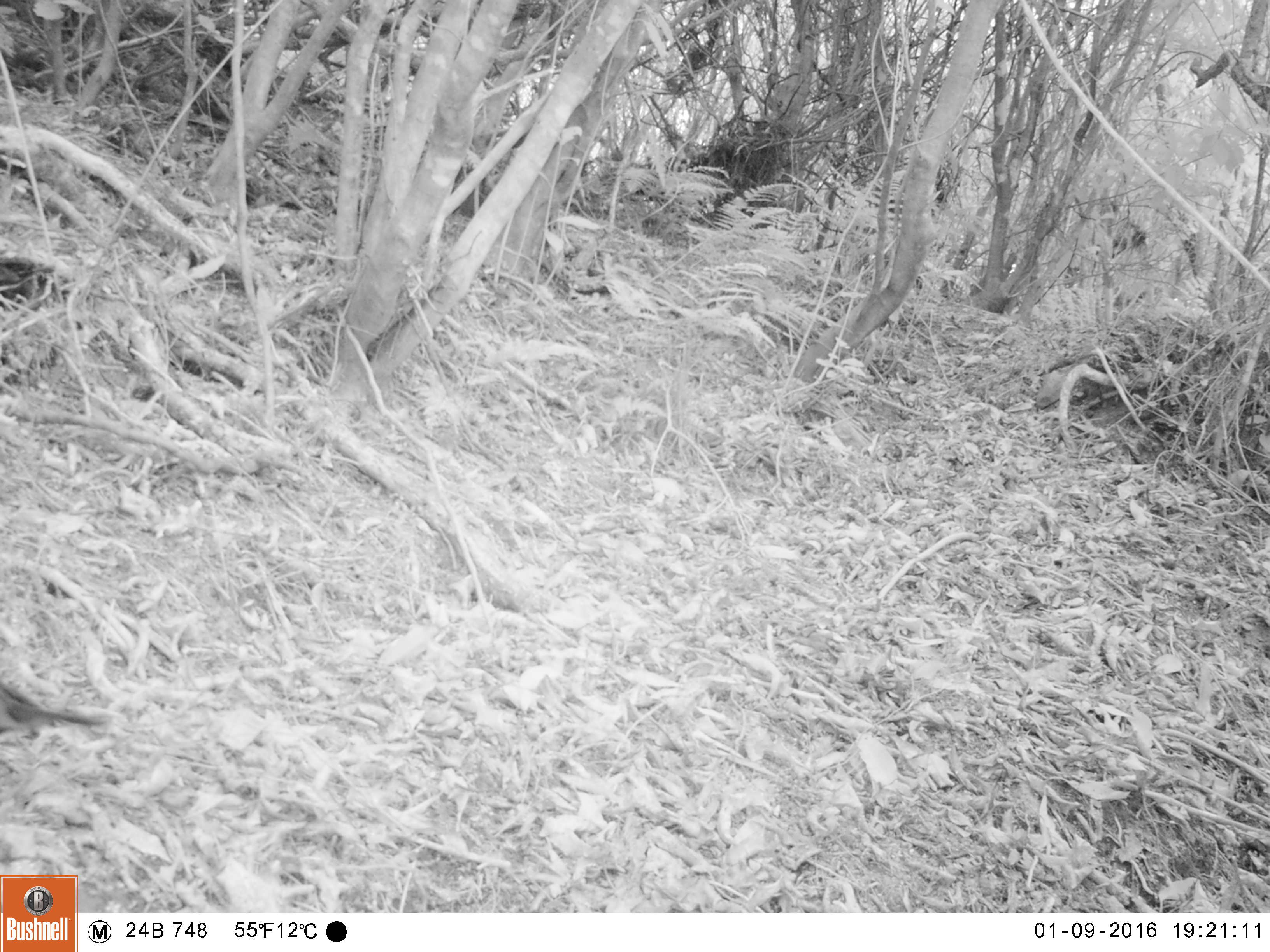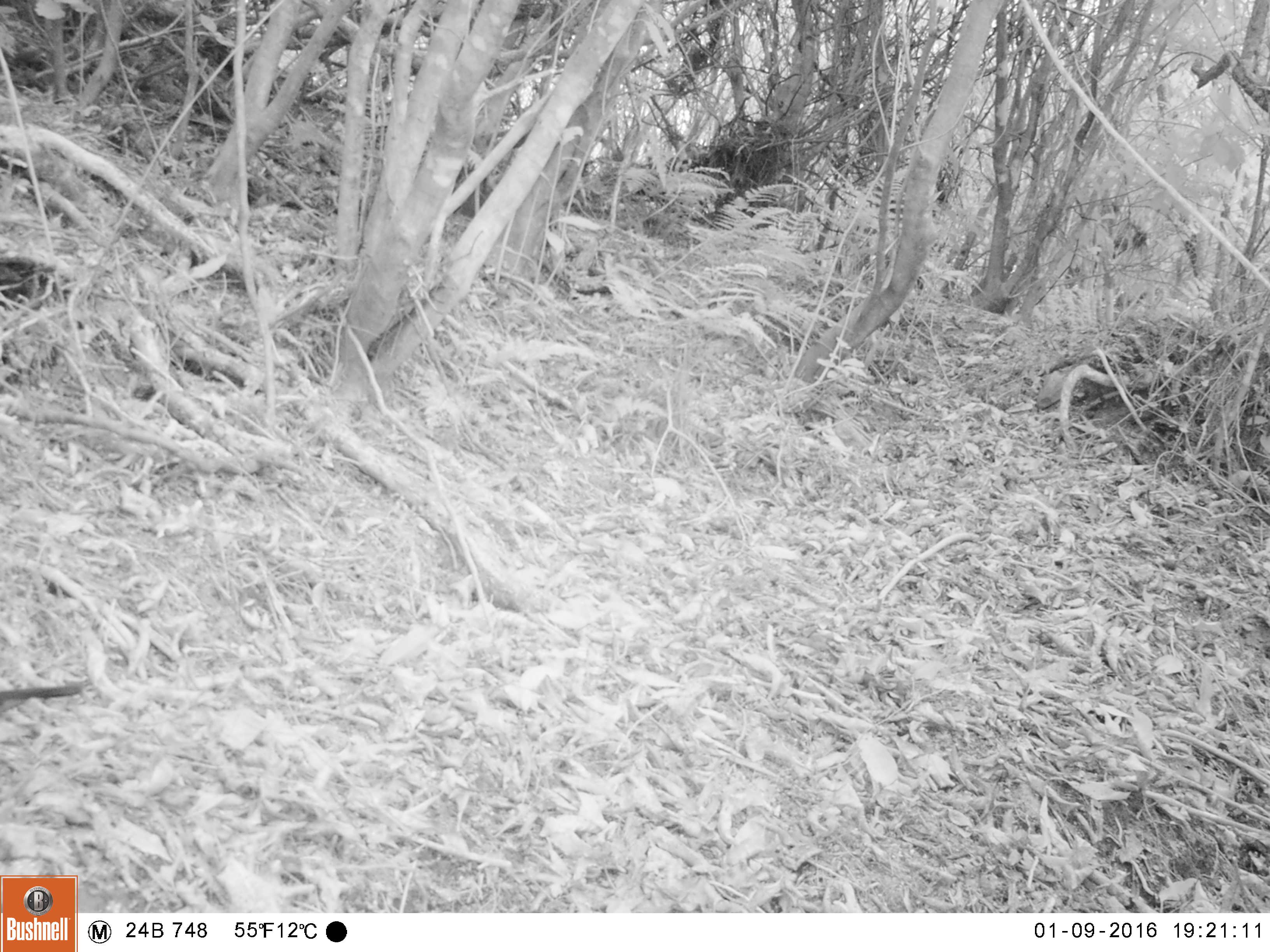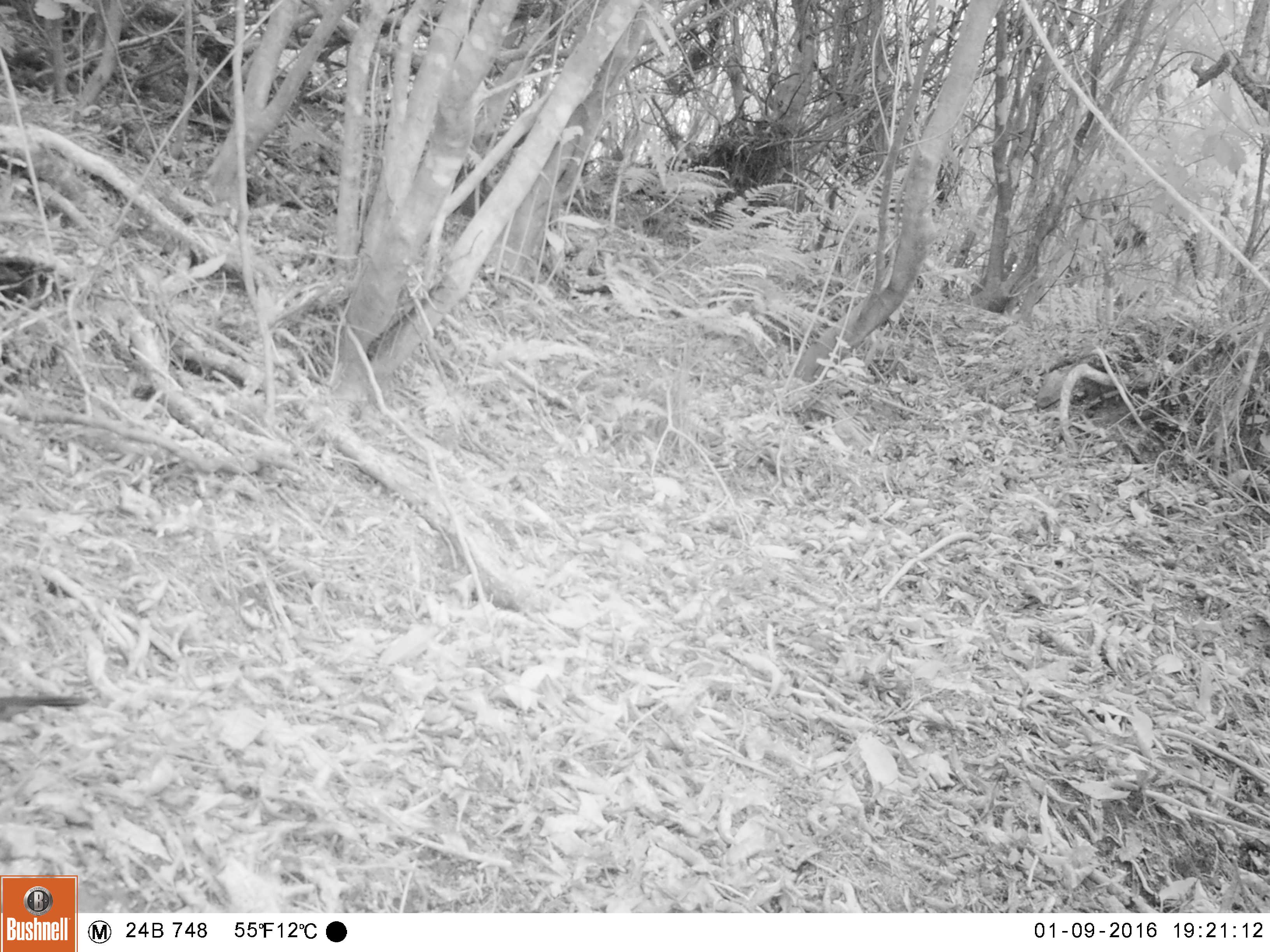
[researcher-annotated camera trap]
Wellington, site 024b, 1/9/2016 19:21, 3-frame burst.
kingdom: Animalia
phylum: Chordata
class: Aves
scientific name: Aves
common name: bird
Bird (Aves).